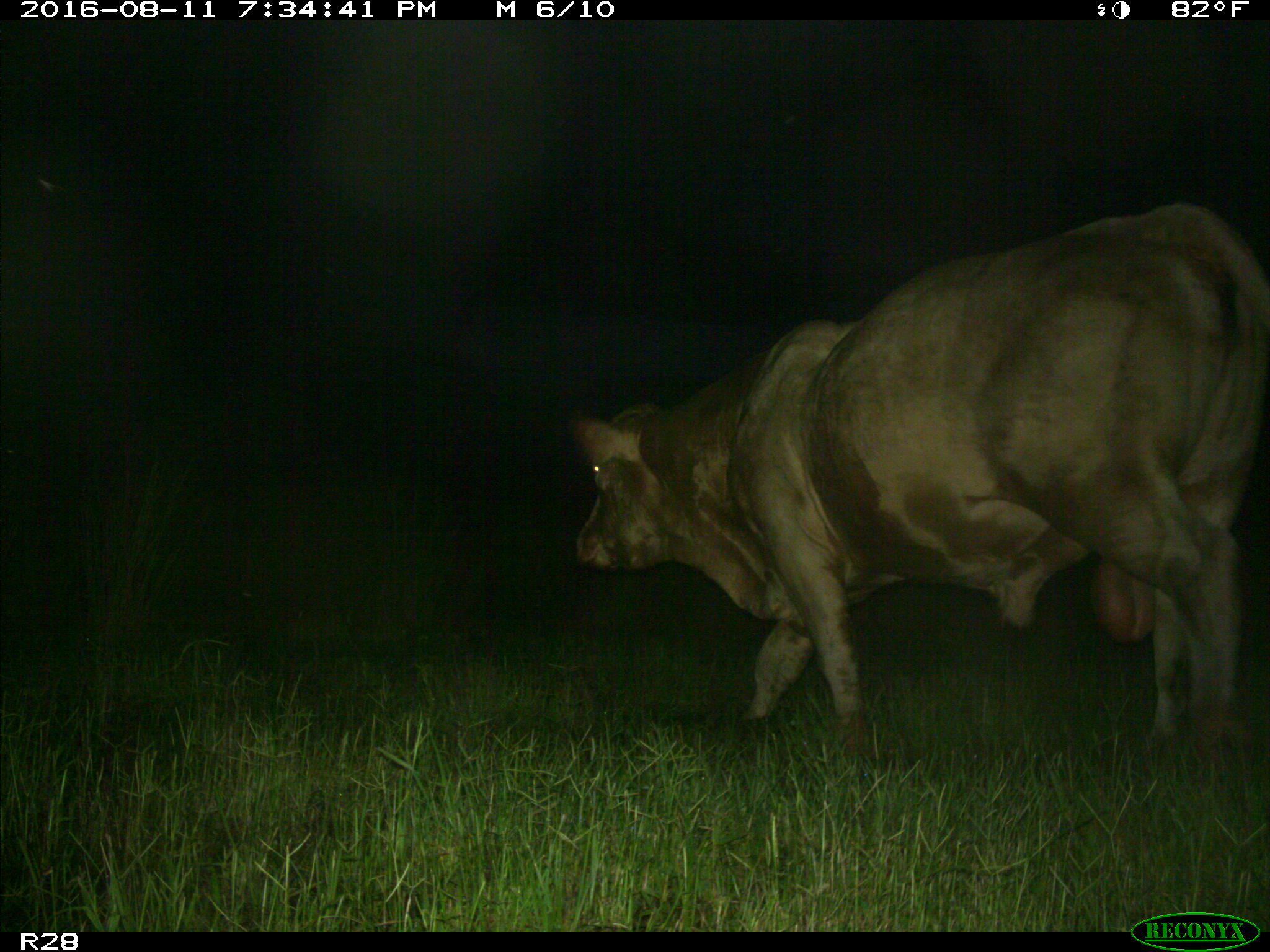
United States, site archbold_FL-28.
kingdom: Animalia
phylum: Chordata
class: Mammalia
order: Artiodactyla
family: Bovidae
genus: Bos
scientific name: Bos taurus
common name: domestic cow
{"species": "Bos taurus (domestic cow)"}